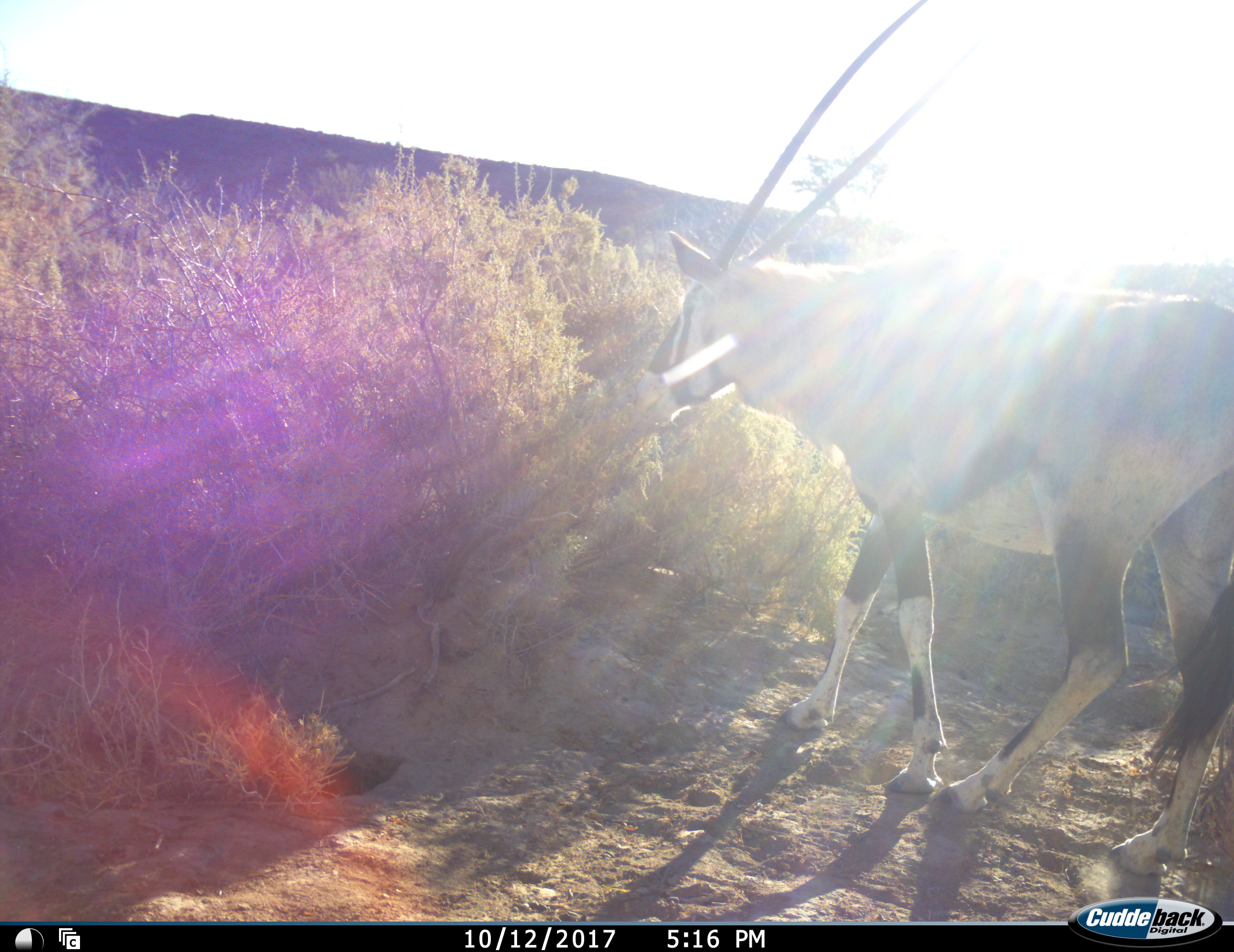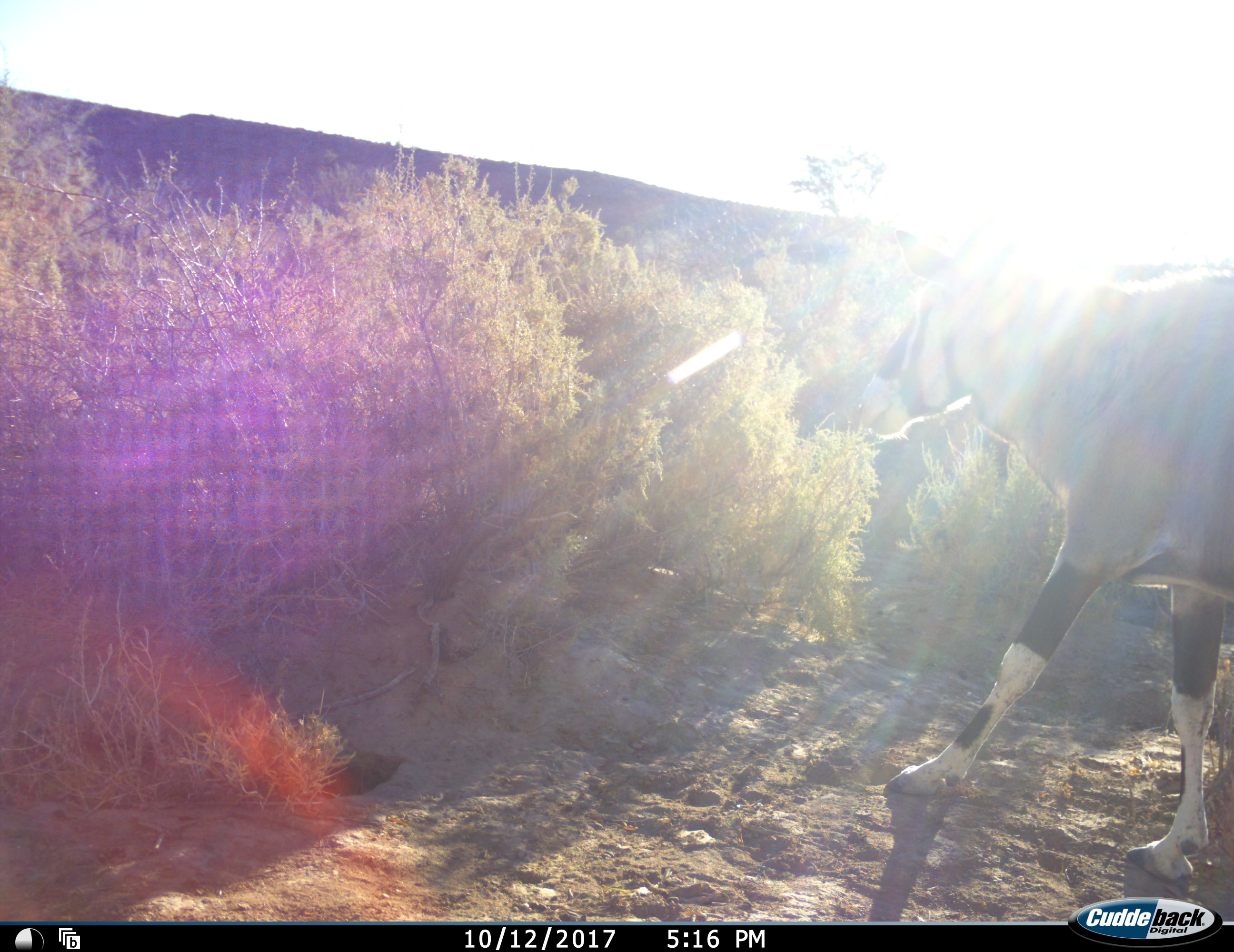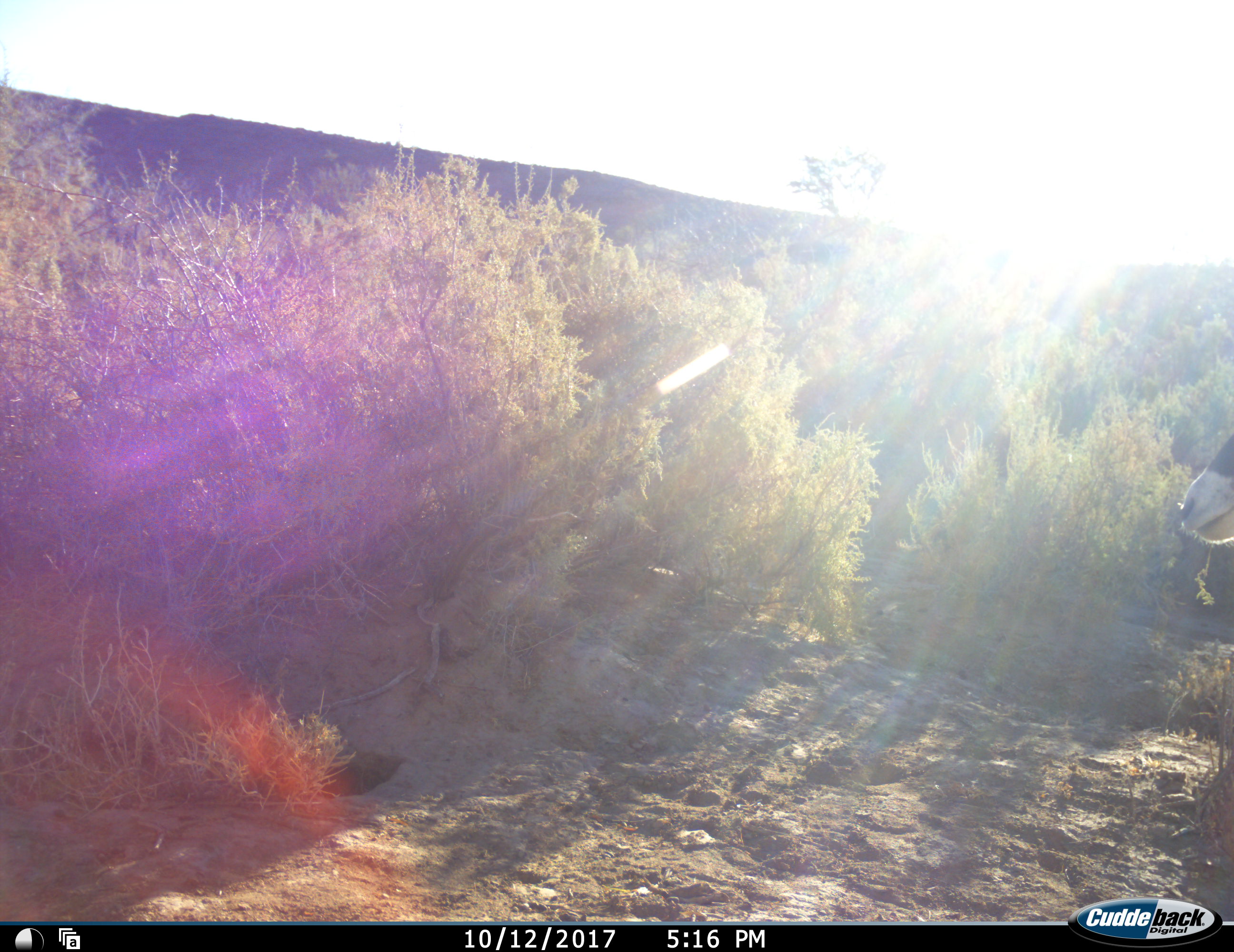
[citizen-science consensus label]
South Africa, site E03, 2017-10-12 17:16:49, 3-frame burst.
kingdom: Animalia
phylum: Chordata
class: Mammalia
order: Artiodactyla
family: Bovidae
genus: Oryx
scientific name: Oryx gazella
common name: gemsbok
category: gemsbokoryx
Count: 1.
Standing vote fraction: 20%.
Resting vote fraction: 0%.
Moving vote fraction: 80%.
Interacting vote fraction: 0%.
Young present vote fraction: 0%.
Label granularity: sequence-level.